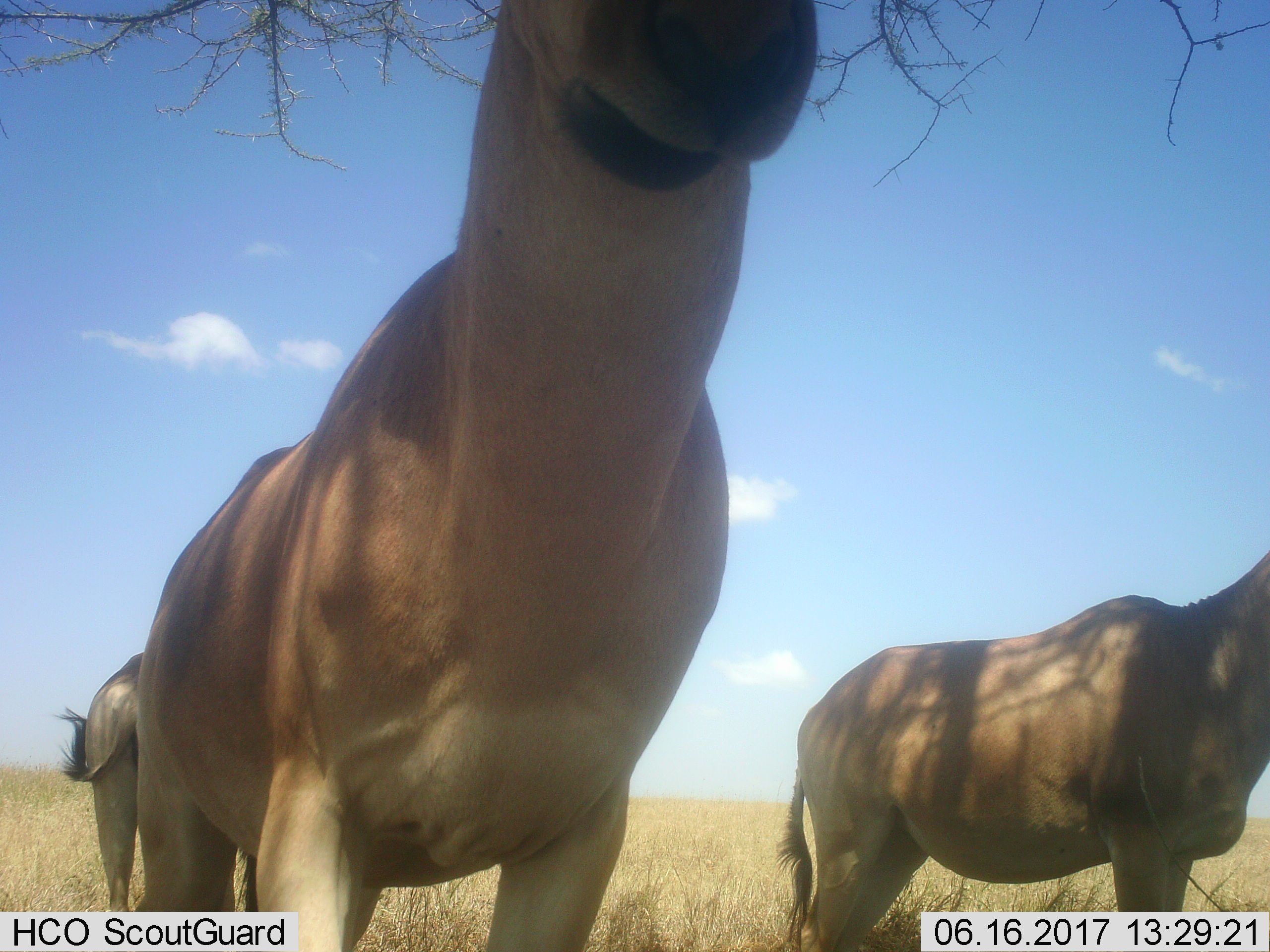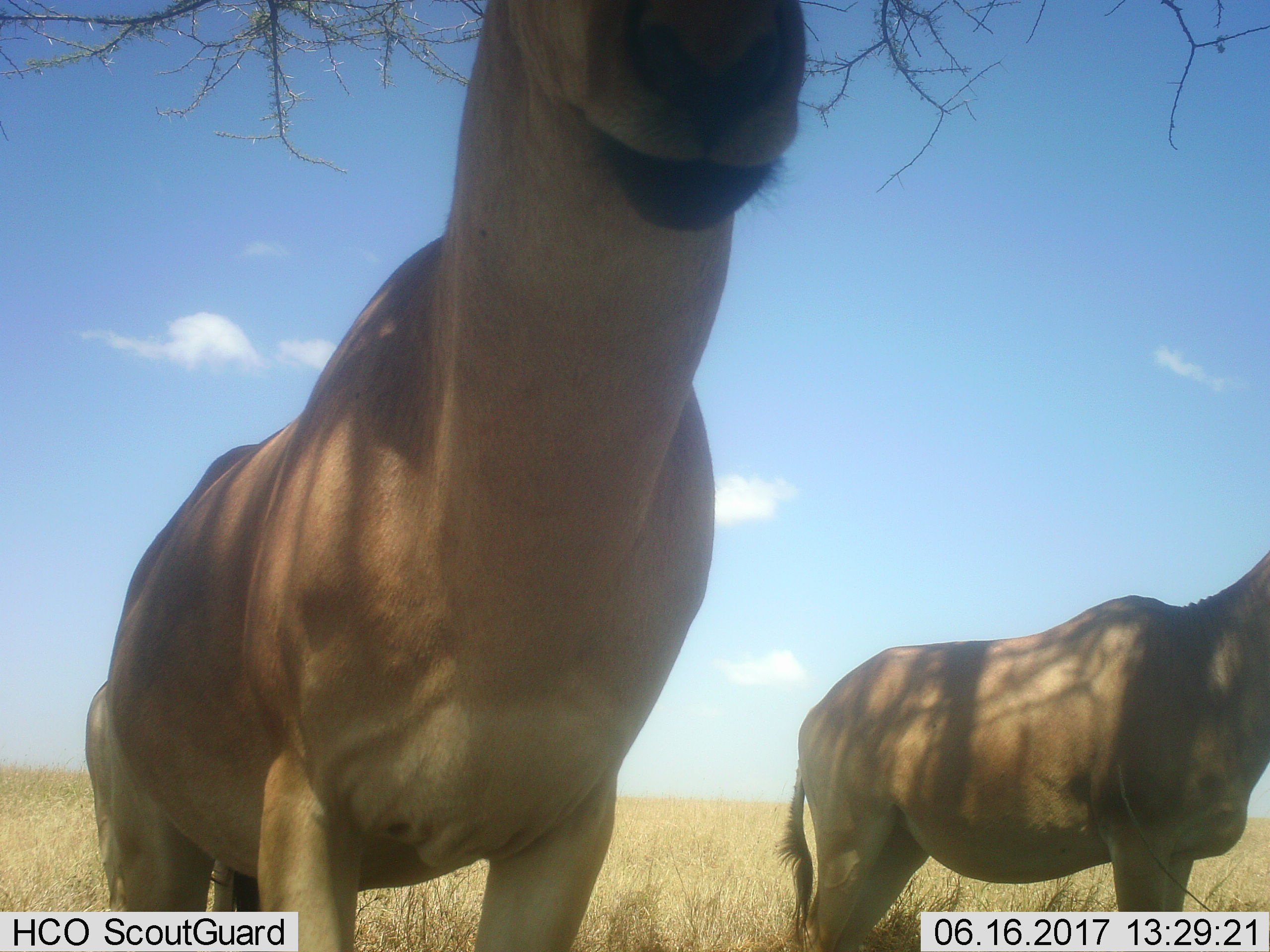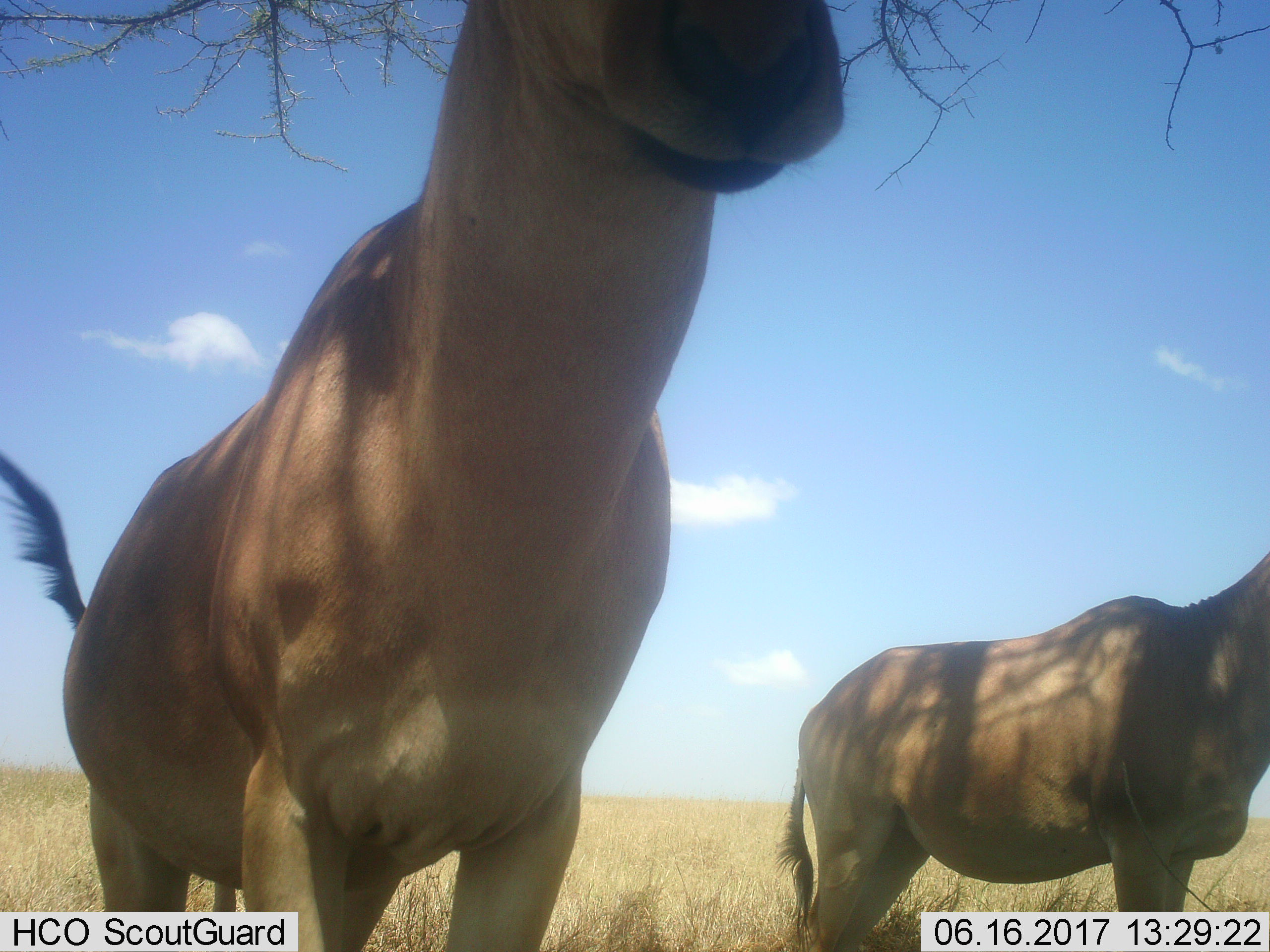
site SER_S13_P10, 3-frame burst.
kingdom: Animalia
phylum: Chordata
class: Mammalia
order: Artiodactyla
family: Bovidae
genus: Alcelaphus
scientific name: Alcelaphus buselaphus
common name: hartebeest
Hartebeest (Alcelaphus buselaphus), count 3. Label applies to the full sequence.